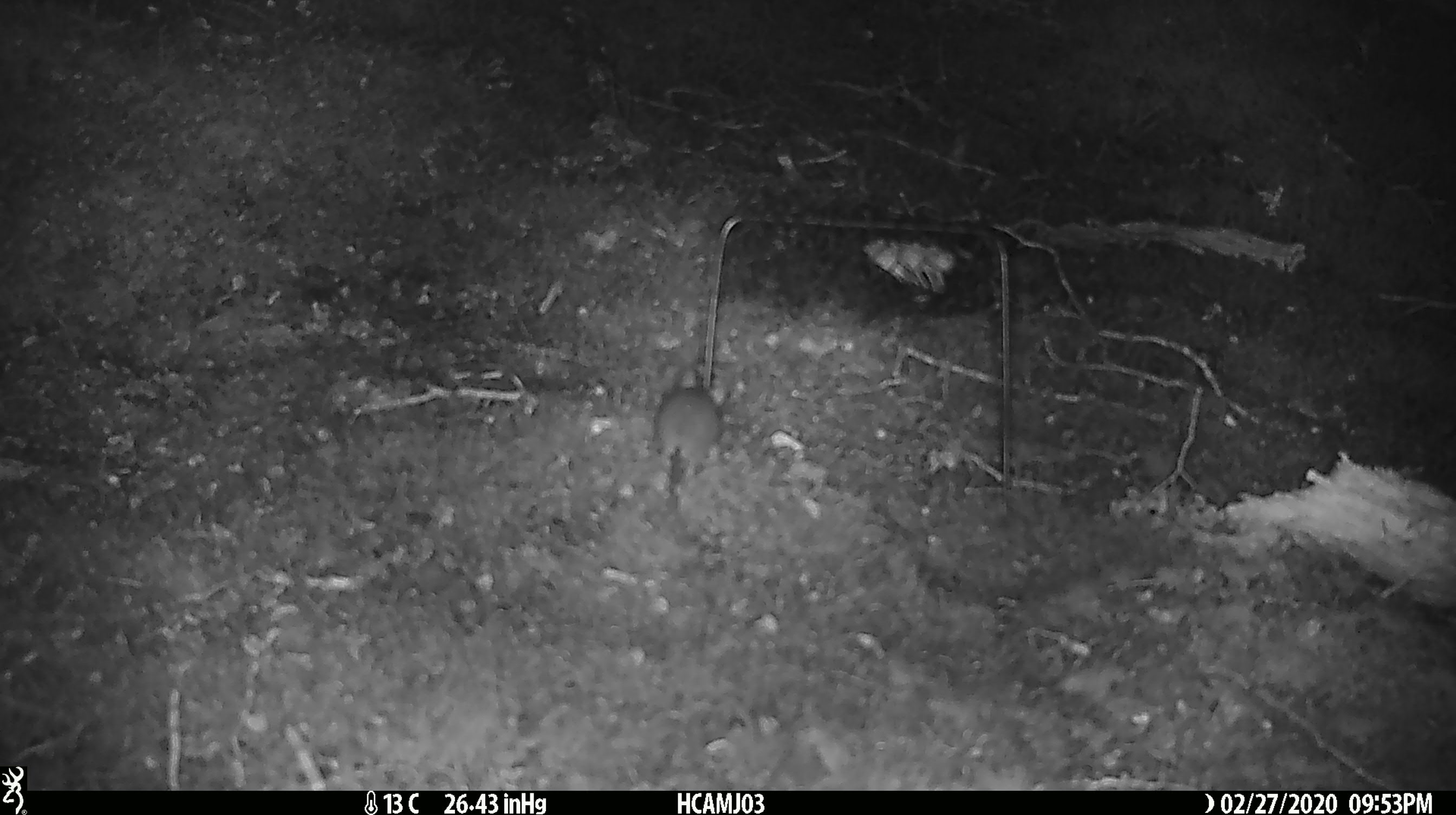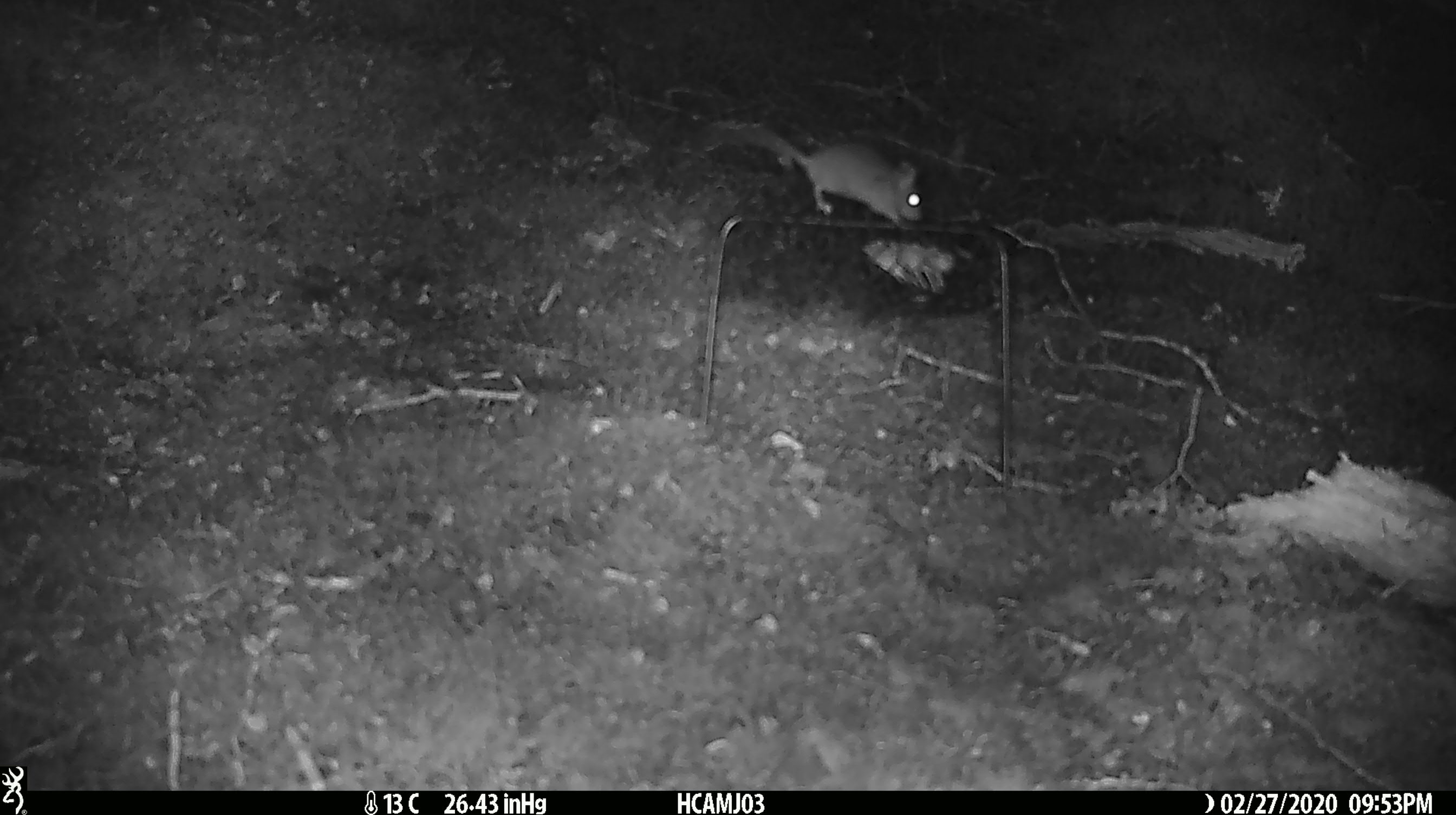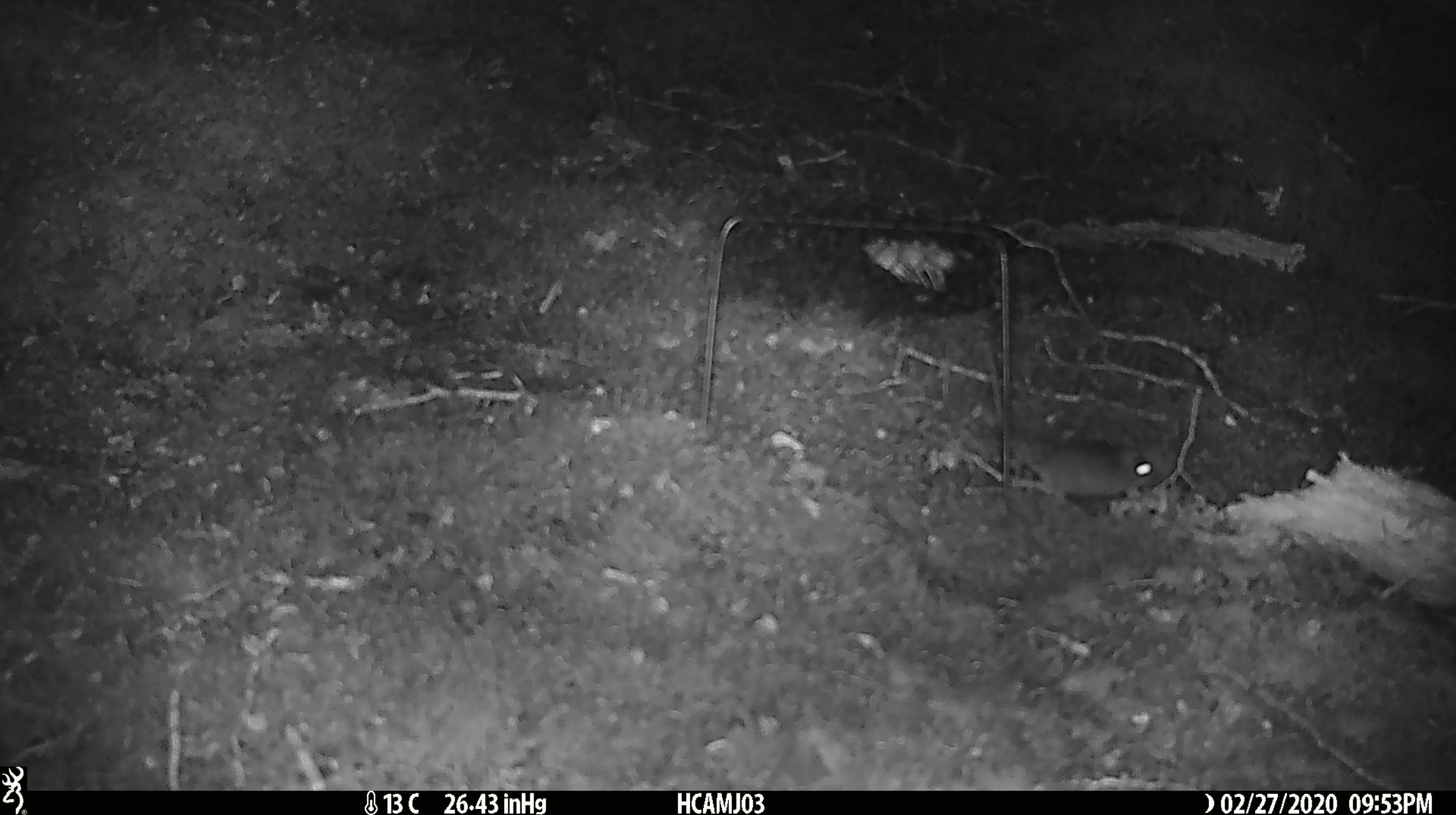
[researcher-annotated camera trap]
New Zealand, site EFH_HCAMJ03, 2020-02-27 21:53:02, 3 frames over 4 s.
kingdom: Animalia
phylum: Chordata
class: Mammalia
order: Rodentia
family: Muridae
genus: Mus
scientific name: Mus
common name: mouse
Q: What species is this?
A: Mouse (Mus).